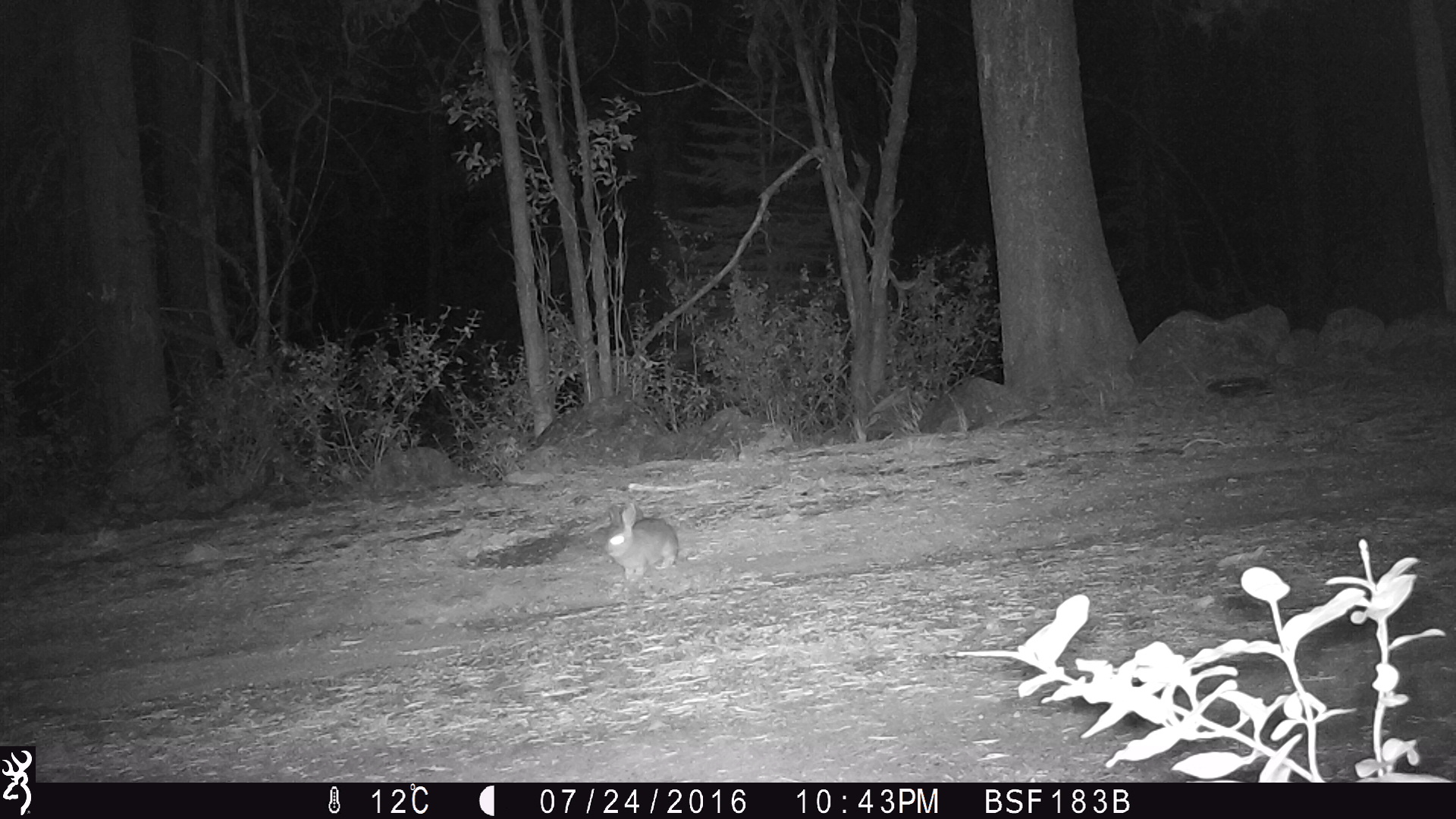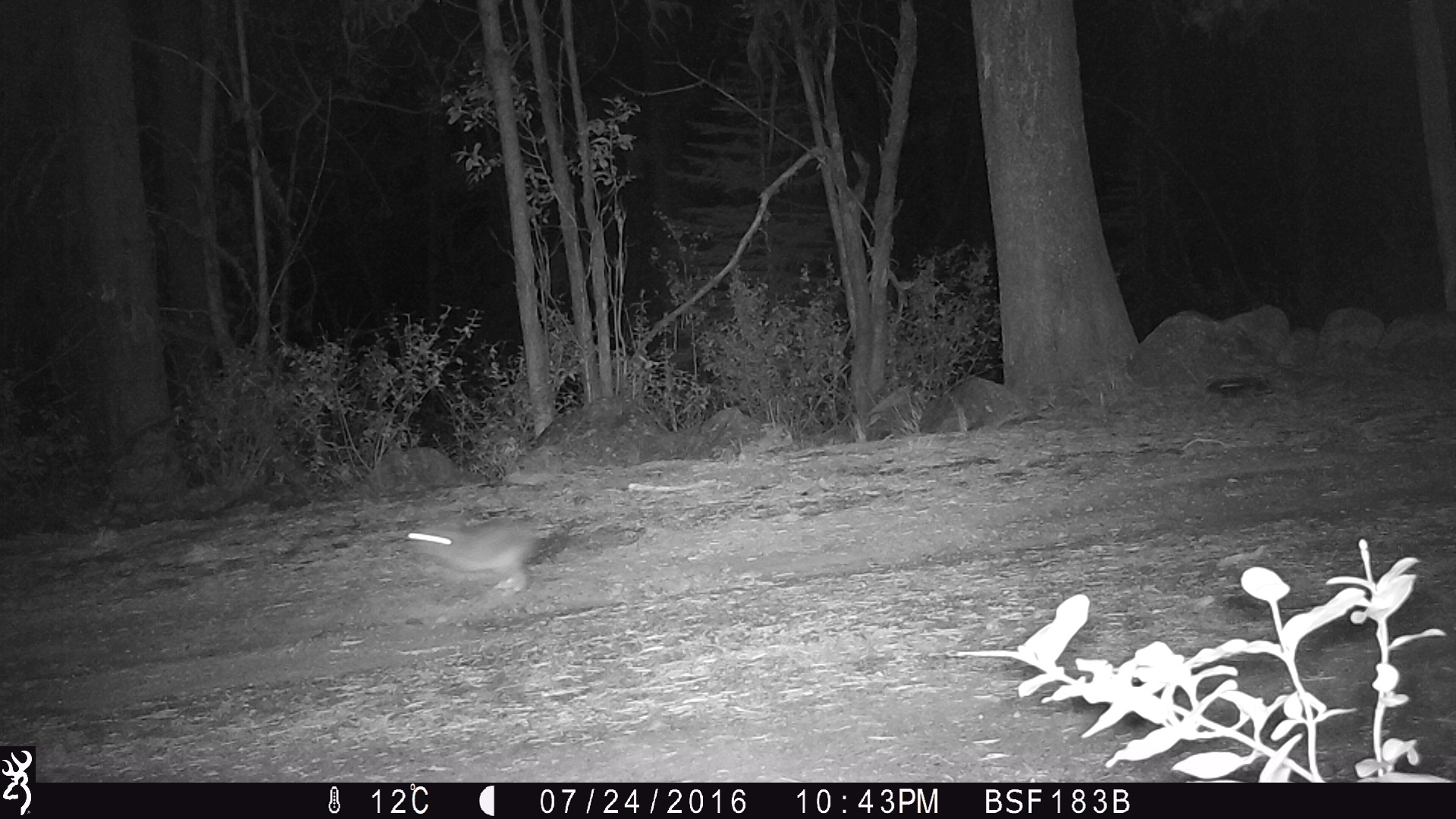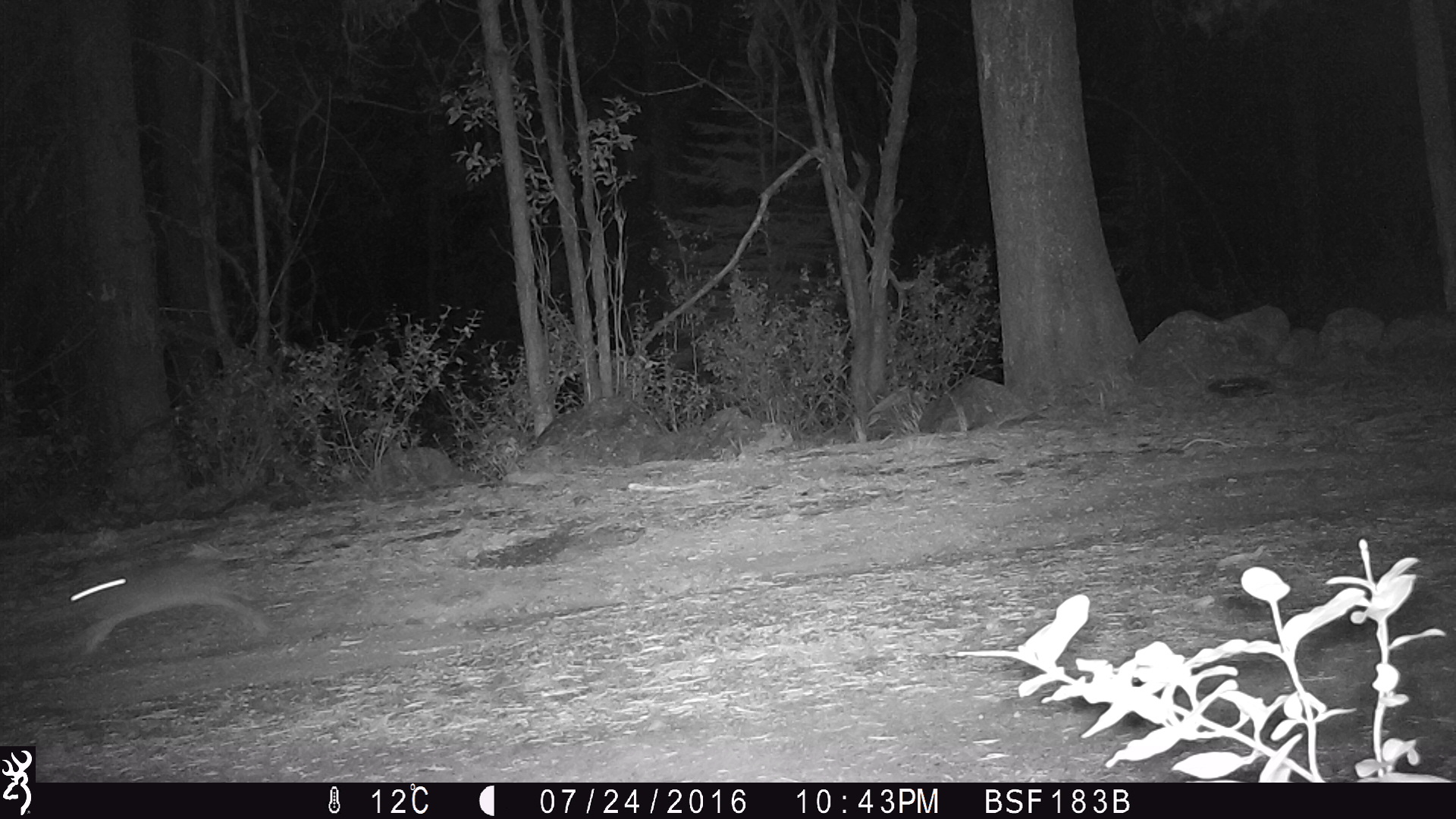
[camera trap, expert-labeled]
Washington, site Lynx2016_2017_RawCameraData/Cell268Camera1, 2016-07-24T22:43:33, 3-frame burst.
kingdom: Animalia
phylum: Chordata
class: Mammalia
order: Lagomorpha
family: Leporidae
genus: Lepus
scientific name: Lepus americanus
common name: snowshoe hare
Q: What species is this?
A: Lepus americanus (snowshoe hare).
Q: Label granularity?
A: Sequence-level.